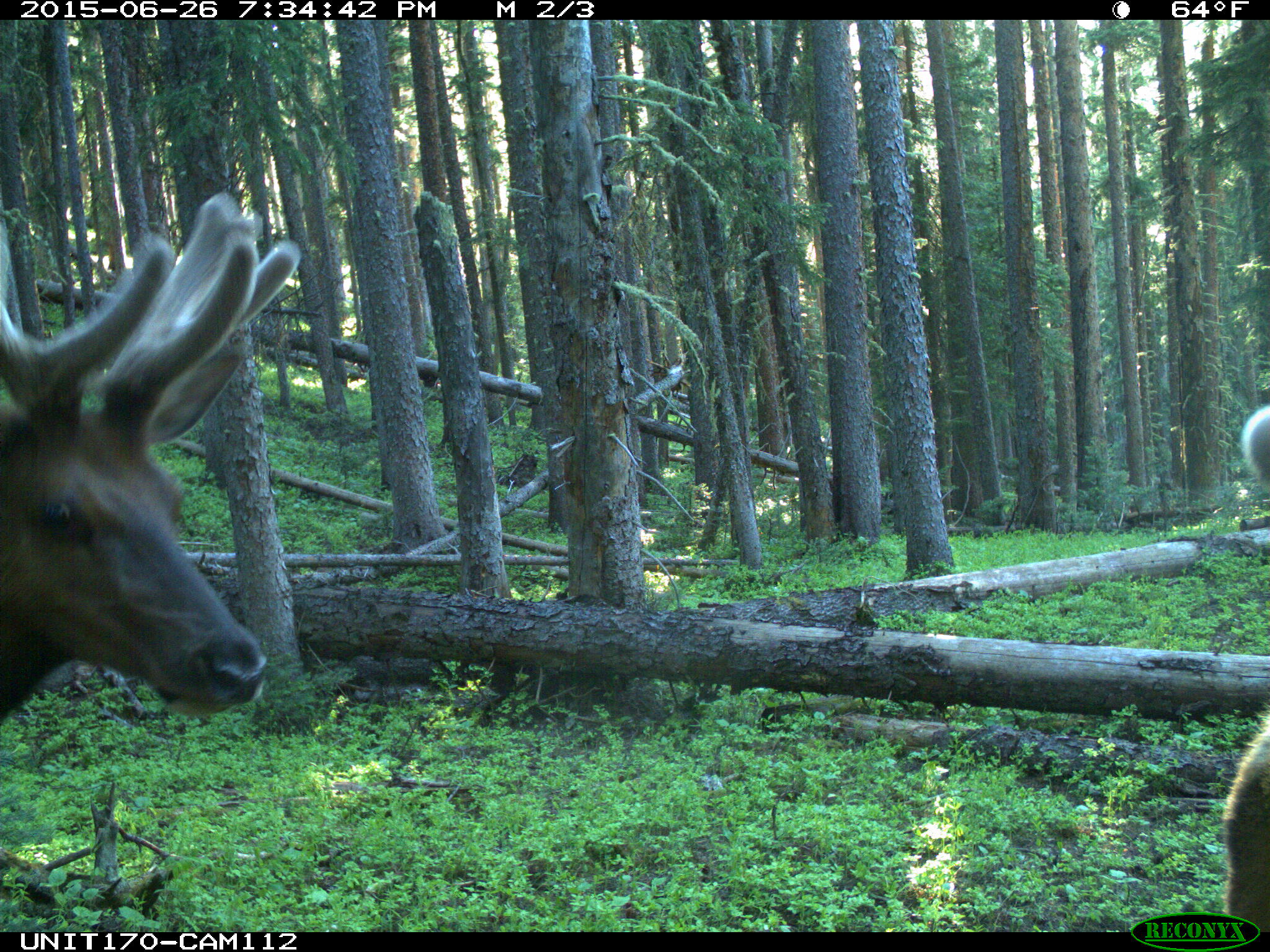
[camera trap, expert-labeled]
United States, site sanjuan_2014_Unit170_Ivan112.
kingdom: Animalia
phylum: Chordata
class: Mammalia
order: Artiodactyla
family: Cervidae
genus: Cervus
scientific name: Cervus elaphus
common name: red deer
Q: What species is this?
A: Cervus elaphus (red deer).